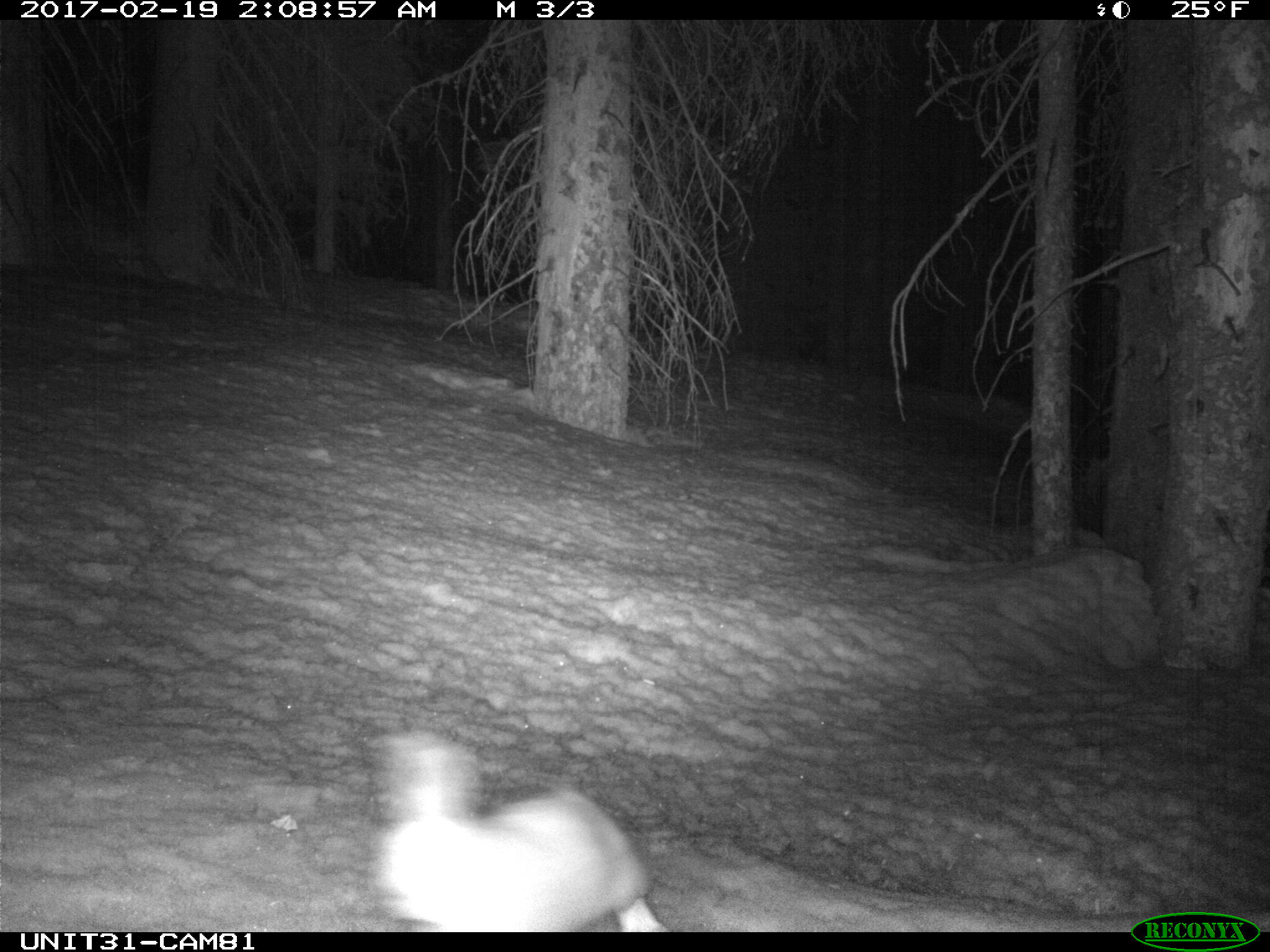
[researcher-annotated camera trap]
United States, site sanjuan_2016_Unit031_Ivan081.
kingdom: Animalia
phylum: Chordata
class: Mammalia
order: Lagomorpha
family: Leporidae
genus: Lepus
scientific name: Lepus americanus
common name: snowshoe hare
Lepus americanus (snowshoe hare).